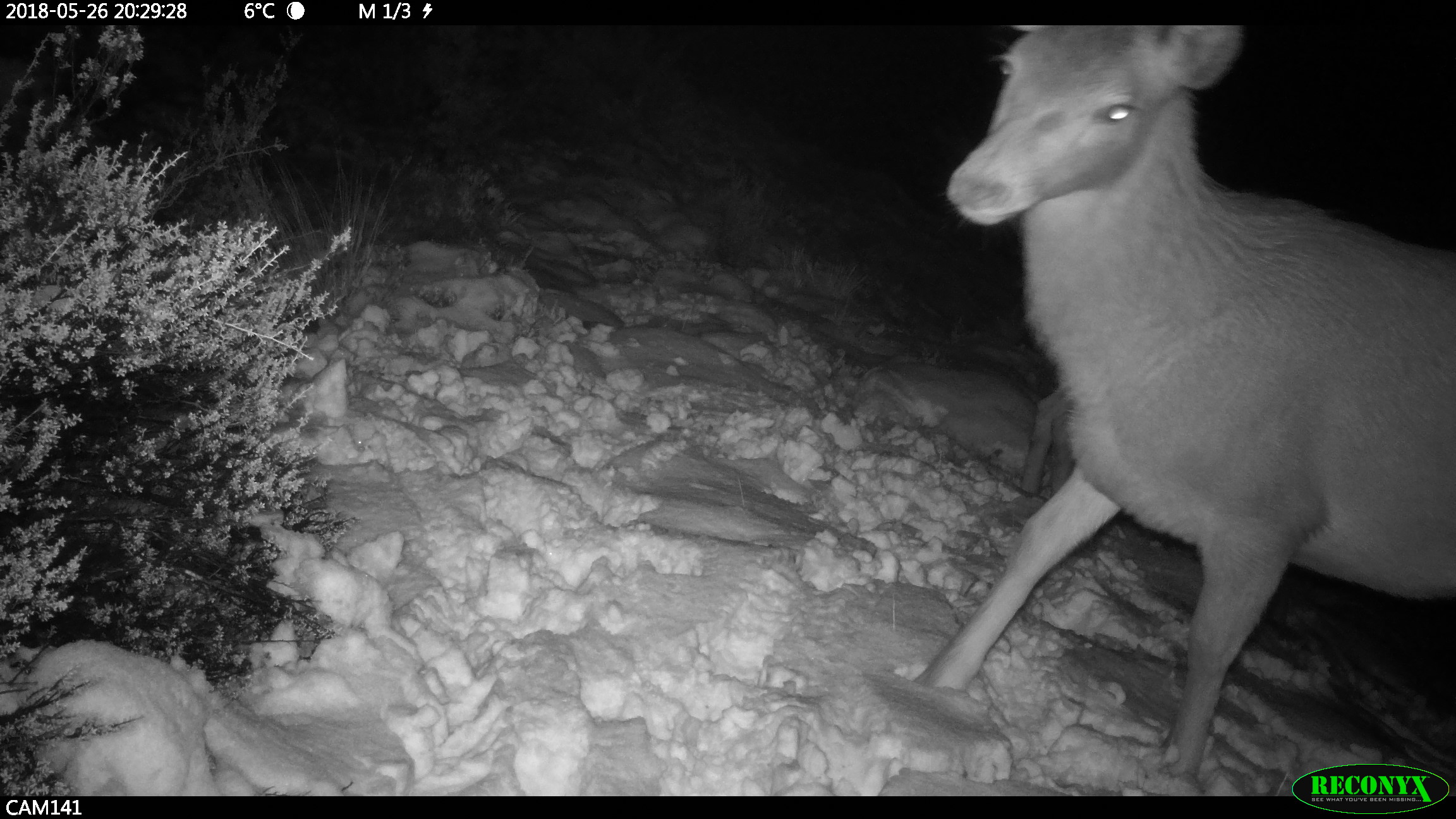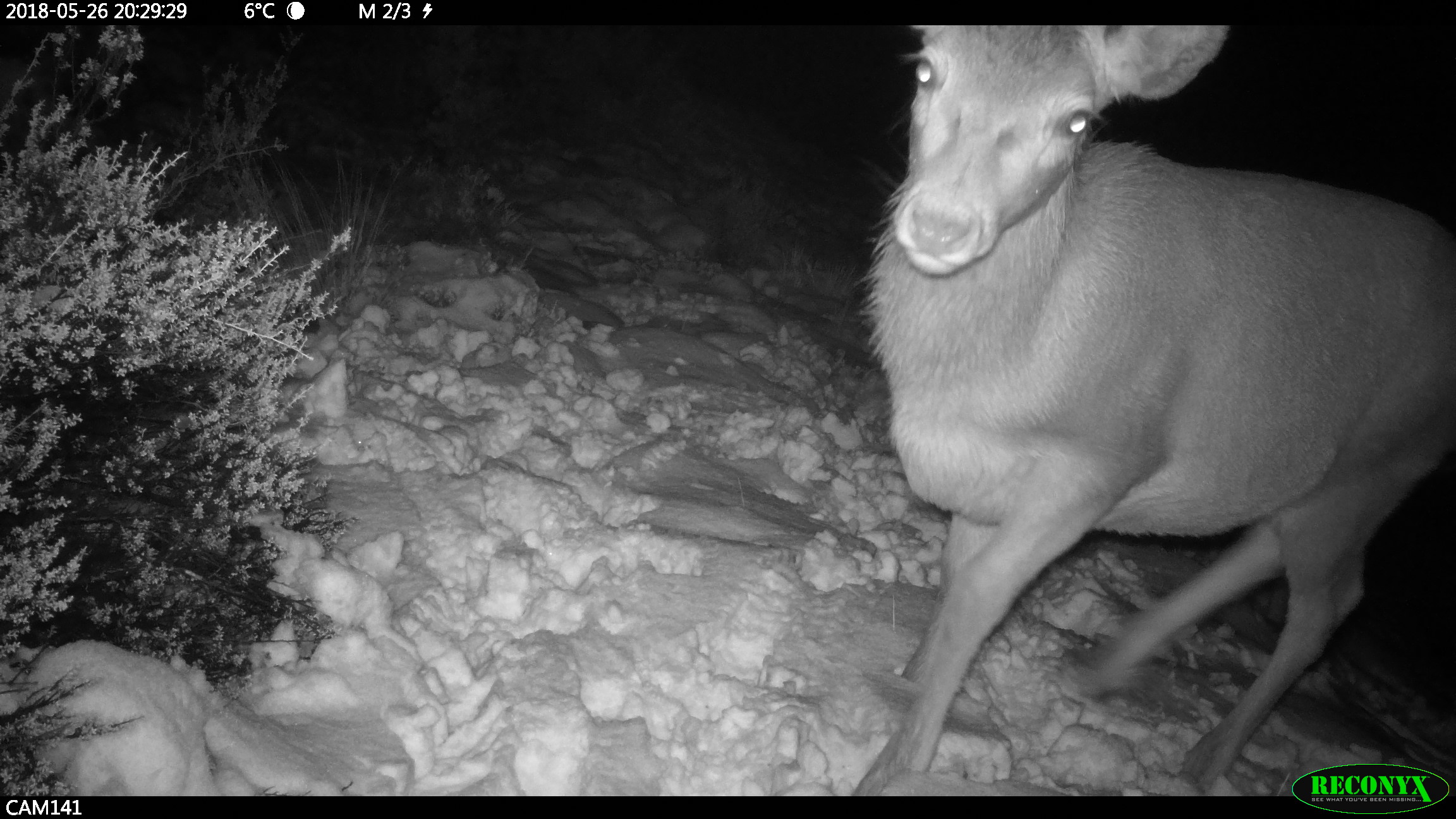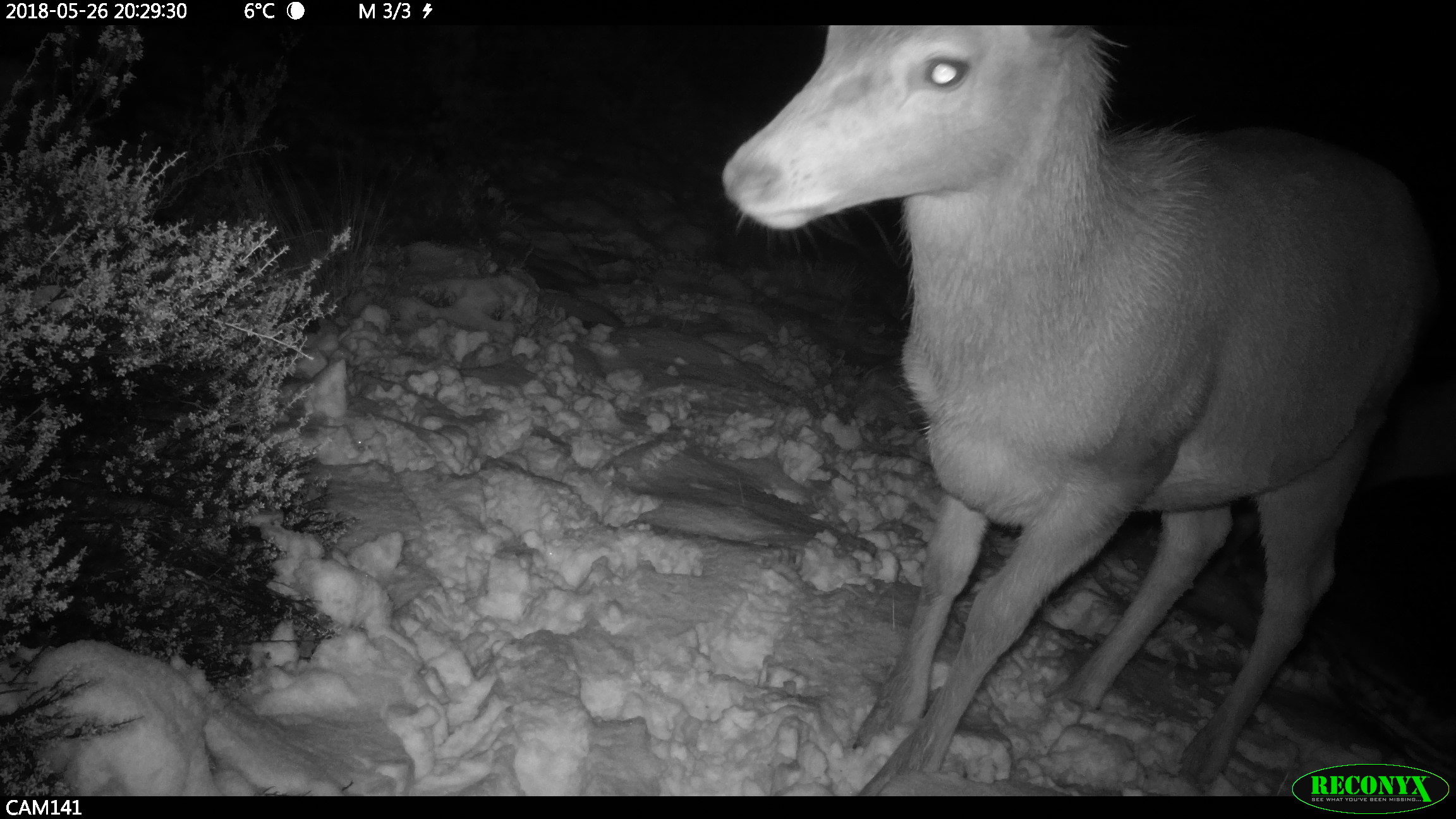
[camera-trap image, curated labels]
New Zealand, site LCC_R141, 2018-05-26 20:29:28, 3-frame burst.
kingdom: Animalia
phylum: Chordata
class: Mammalia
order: Artiodactyla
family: Cervidae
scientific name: Cervidae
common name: deer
Deer (Cervidae).